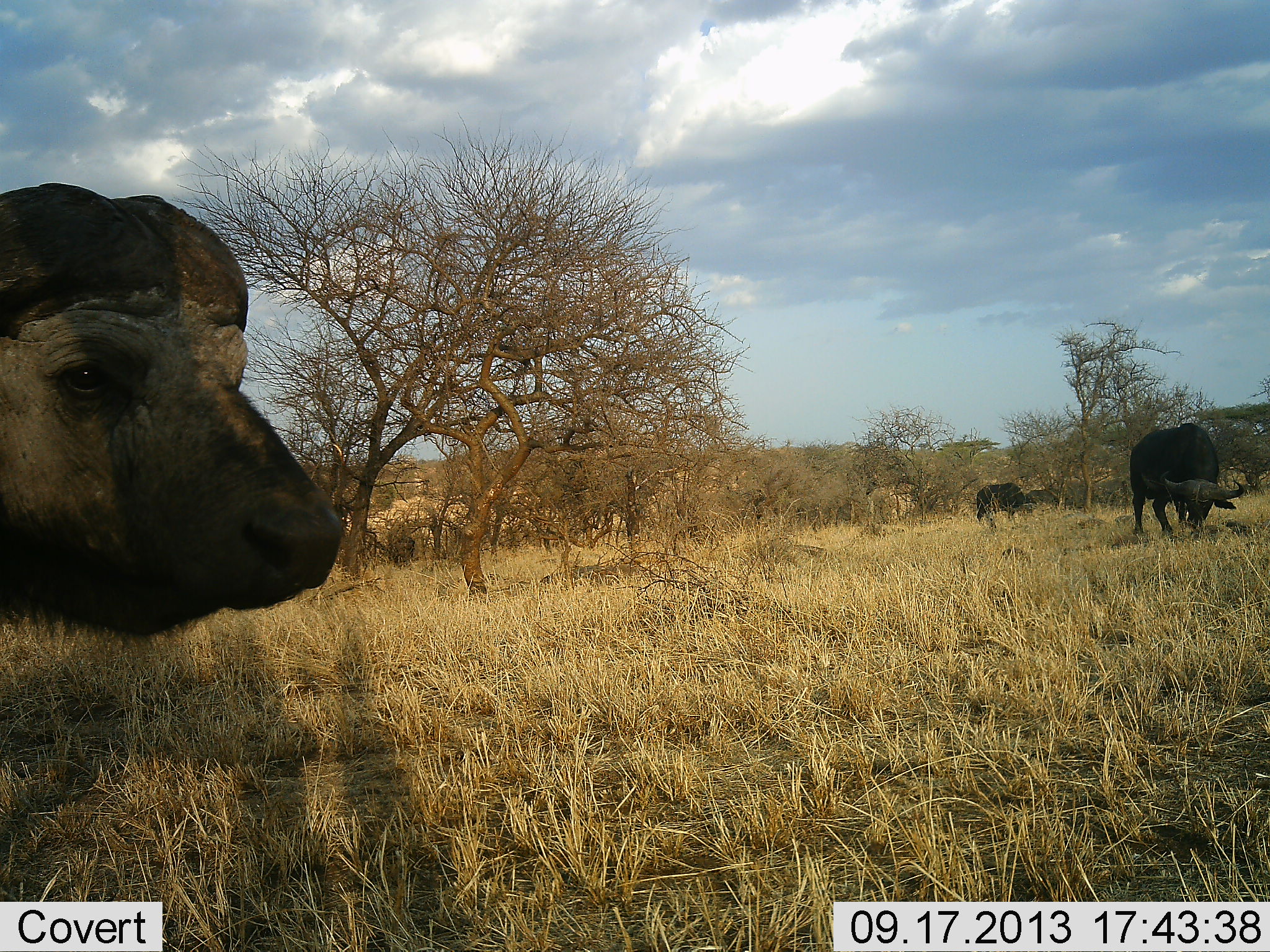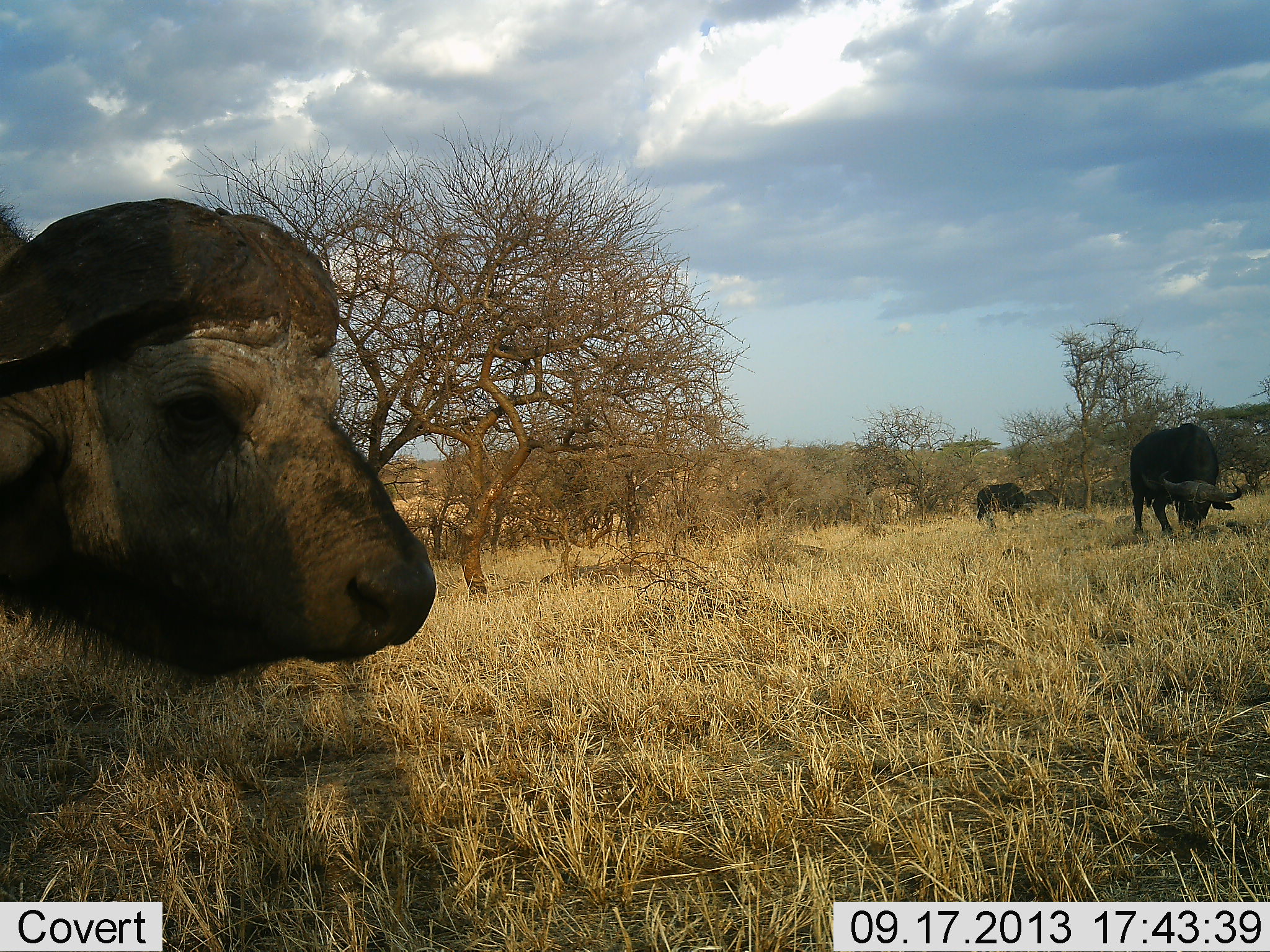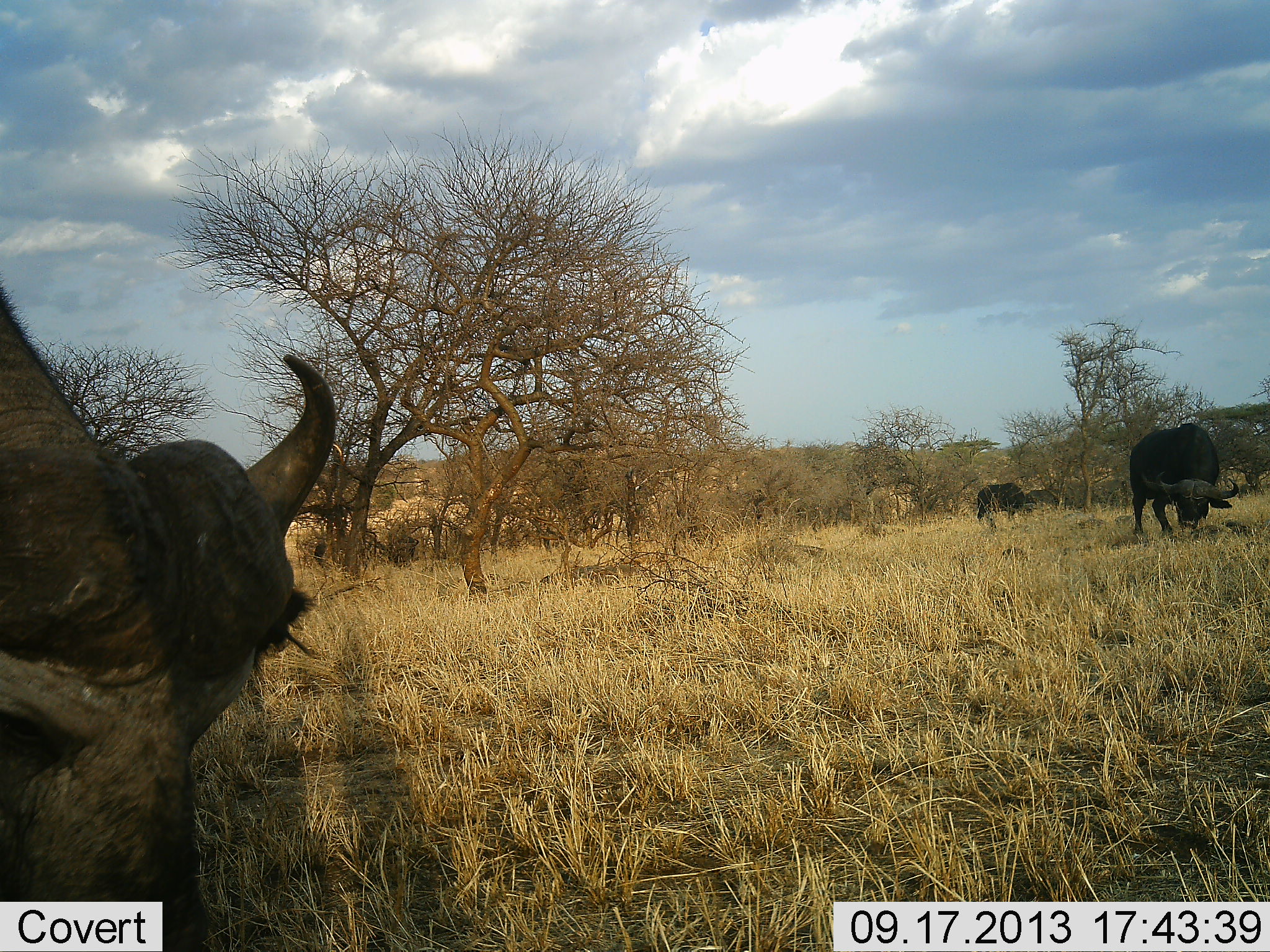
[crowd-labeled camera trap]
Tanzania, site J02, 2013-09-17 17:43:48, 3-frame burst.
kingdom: Animalia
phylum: Chordata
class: Mammalia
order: Artiodactyla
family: Bovidae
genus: Syncerus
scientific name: Syncerus caffer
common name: cape buffalo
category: buffalo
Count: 3.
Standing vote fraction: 68%.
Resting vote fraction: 5%.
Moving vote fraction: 11%.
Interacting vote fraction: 0%.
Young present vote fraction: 0%.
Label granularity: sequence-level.